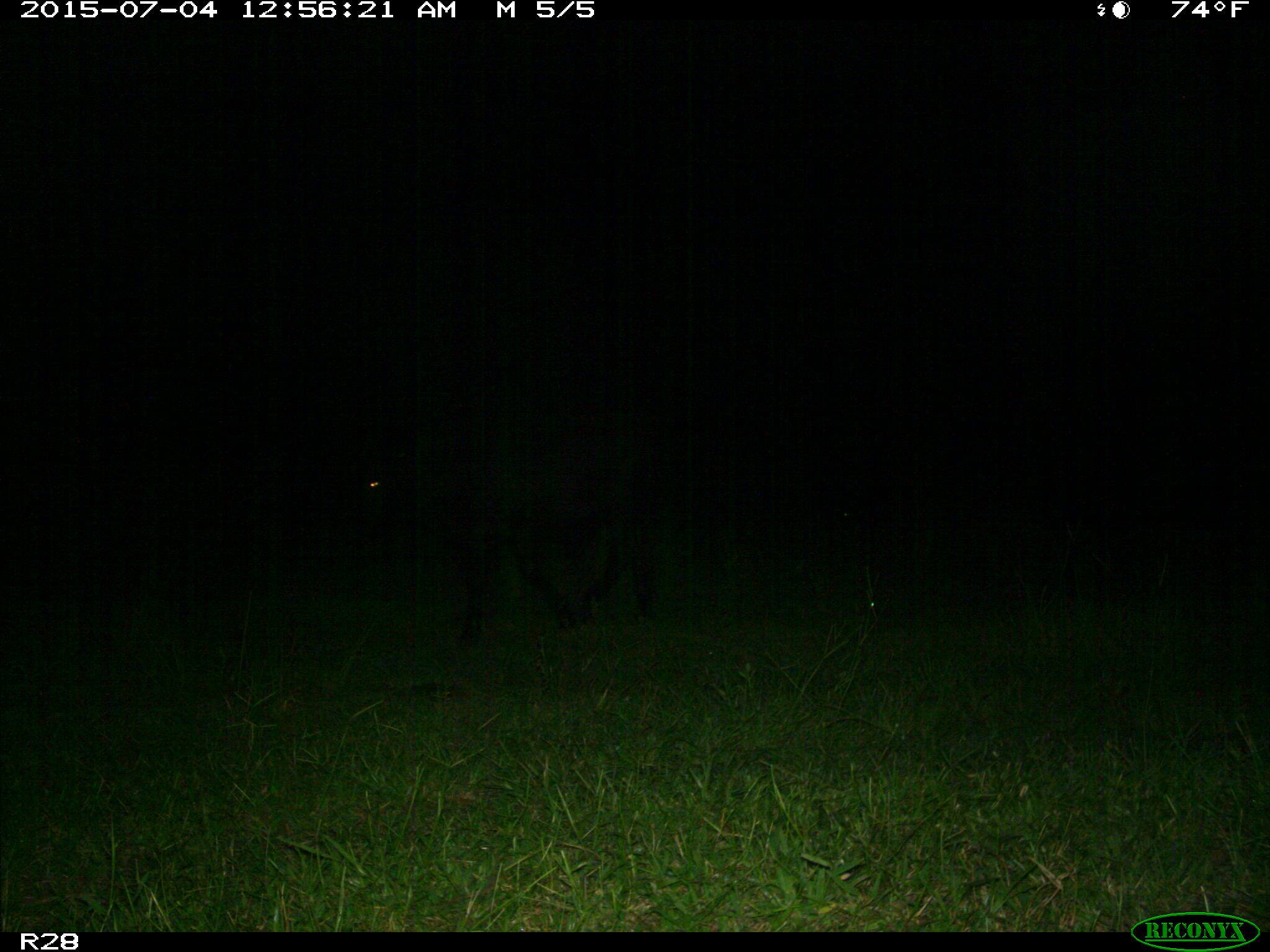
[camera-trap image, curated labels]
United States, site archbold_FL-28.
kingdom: Animalia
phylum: Chordata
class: Mammalia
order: Artiodactyla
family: Bovidae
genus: Bos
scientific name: Bos taurus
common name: domestic cow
Bos taurus (domestic cow).